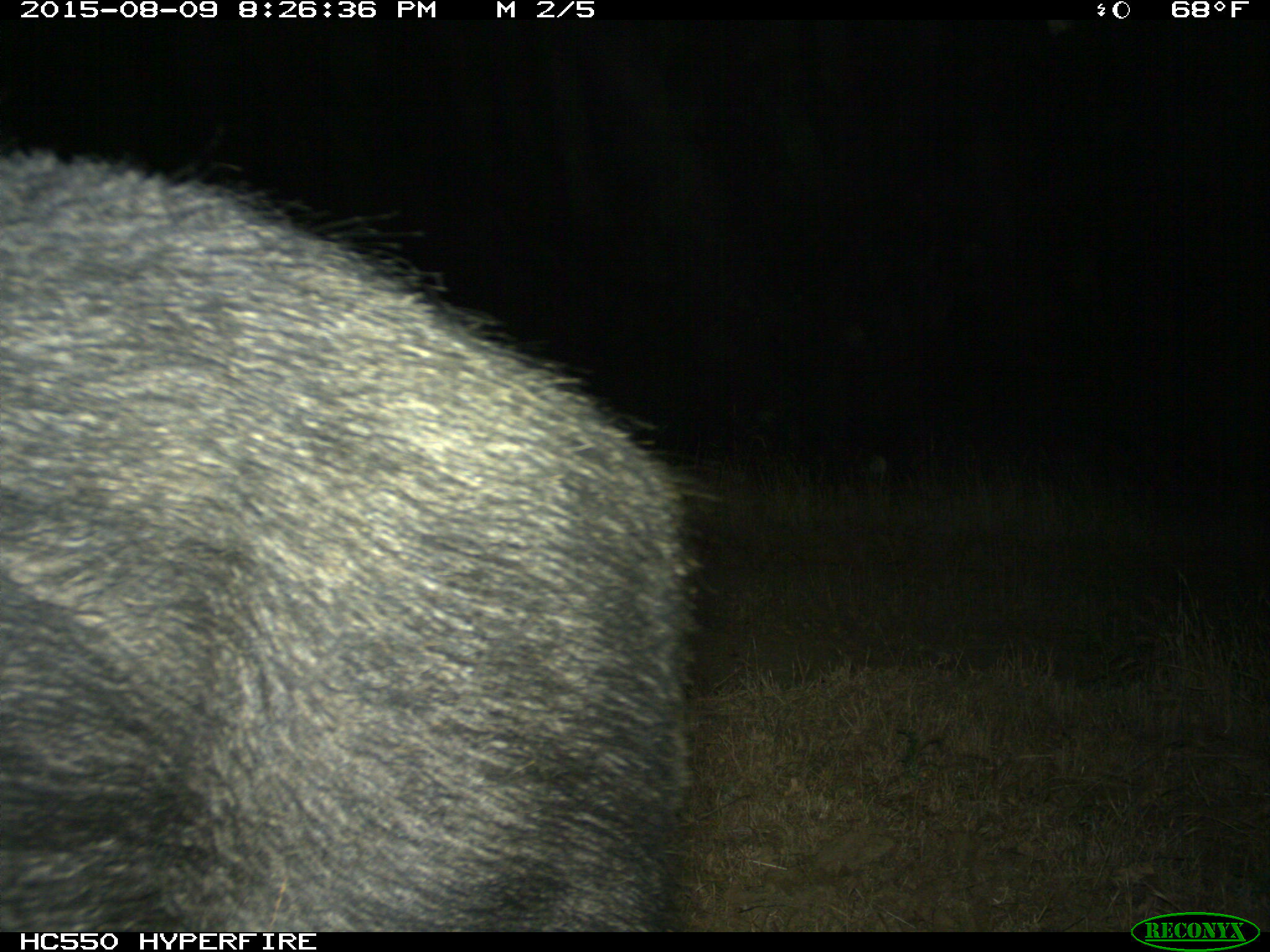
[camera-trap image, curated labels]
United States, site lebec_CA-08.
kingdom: Animalia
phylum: Chordata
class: Mammalia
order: Artiodactyla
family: Suidae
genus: Sus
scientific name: Sus scrofa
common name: wild boar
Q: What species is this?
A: Sus scrofa (wild boar).